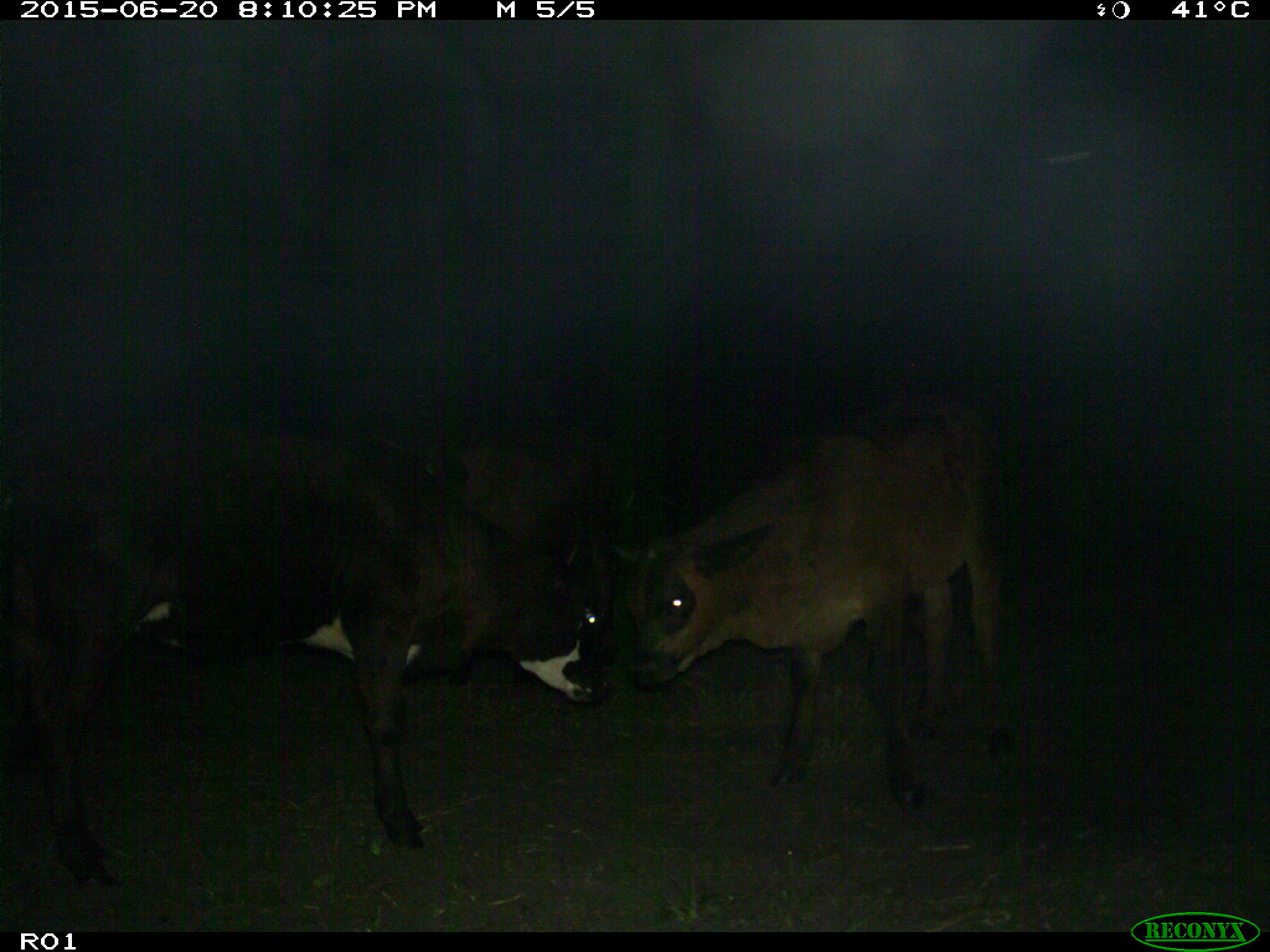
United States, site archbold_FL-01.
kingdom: Animalia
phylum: Chordata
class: Mammalia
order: Artiodactyla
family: Bovidae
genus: Bos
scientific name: Bos taurus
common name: domestic cow